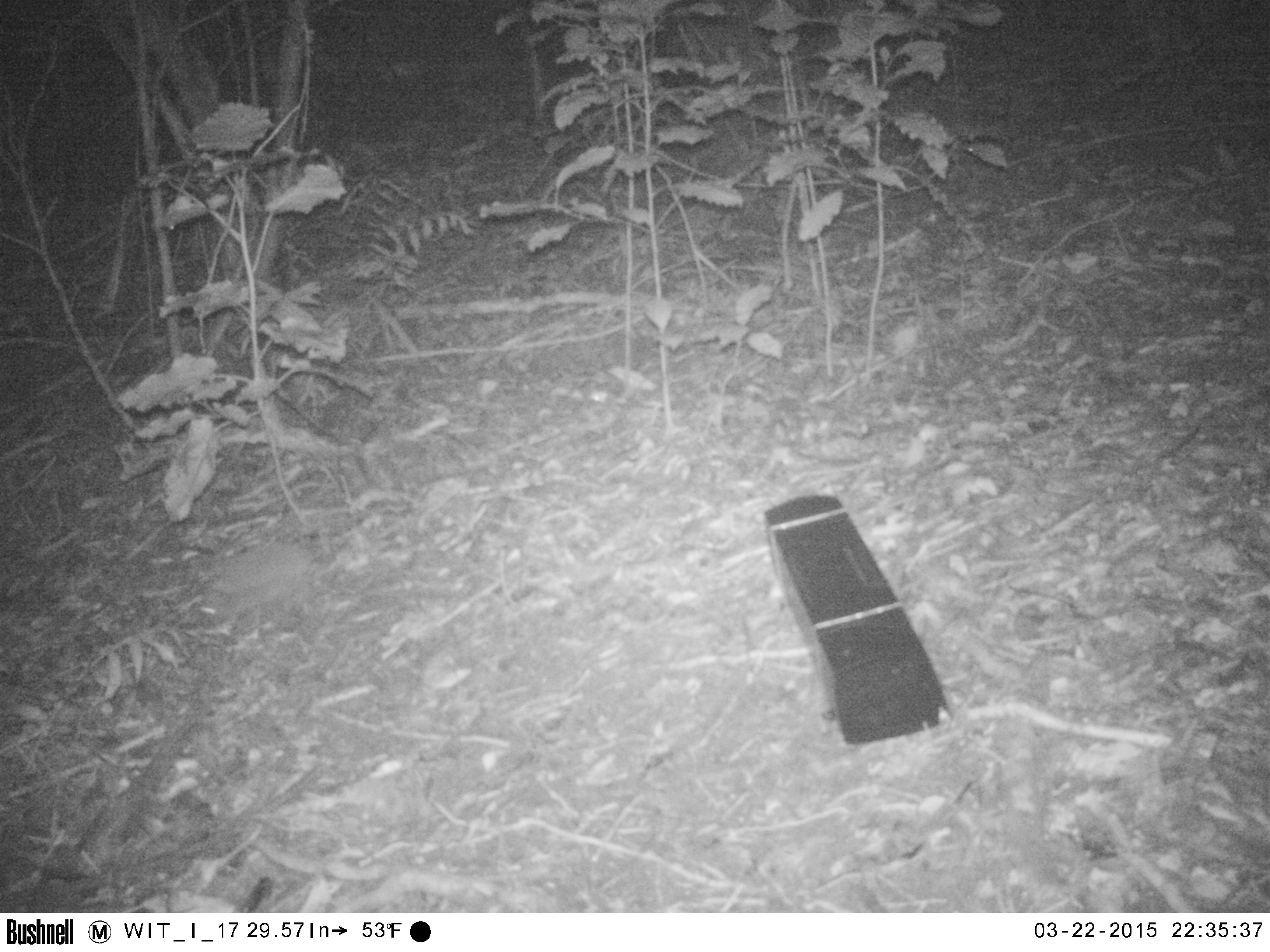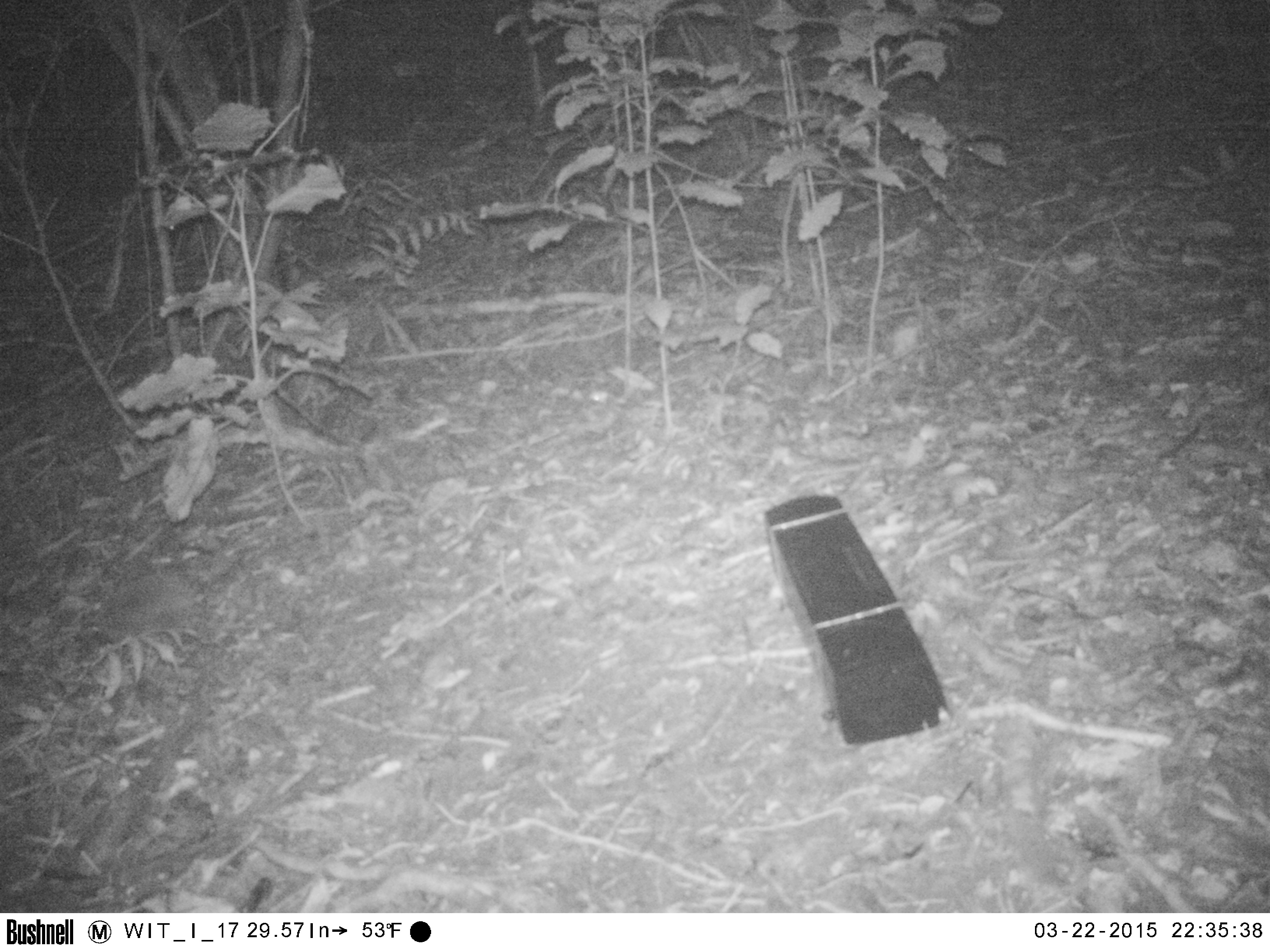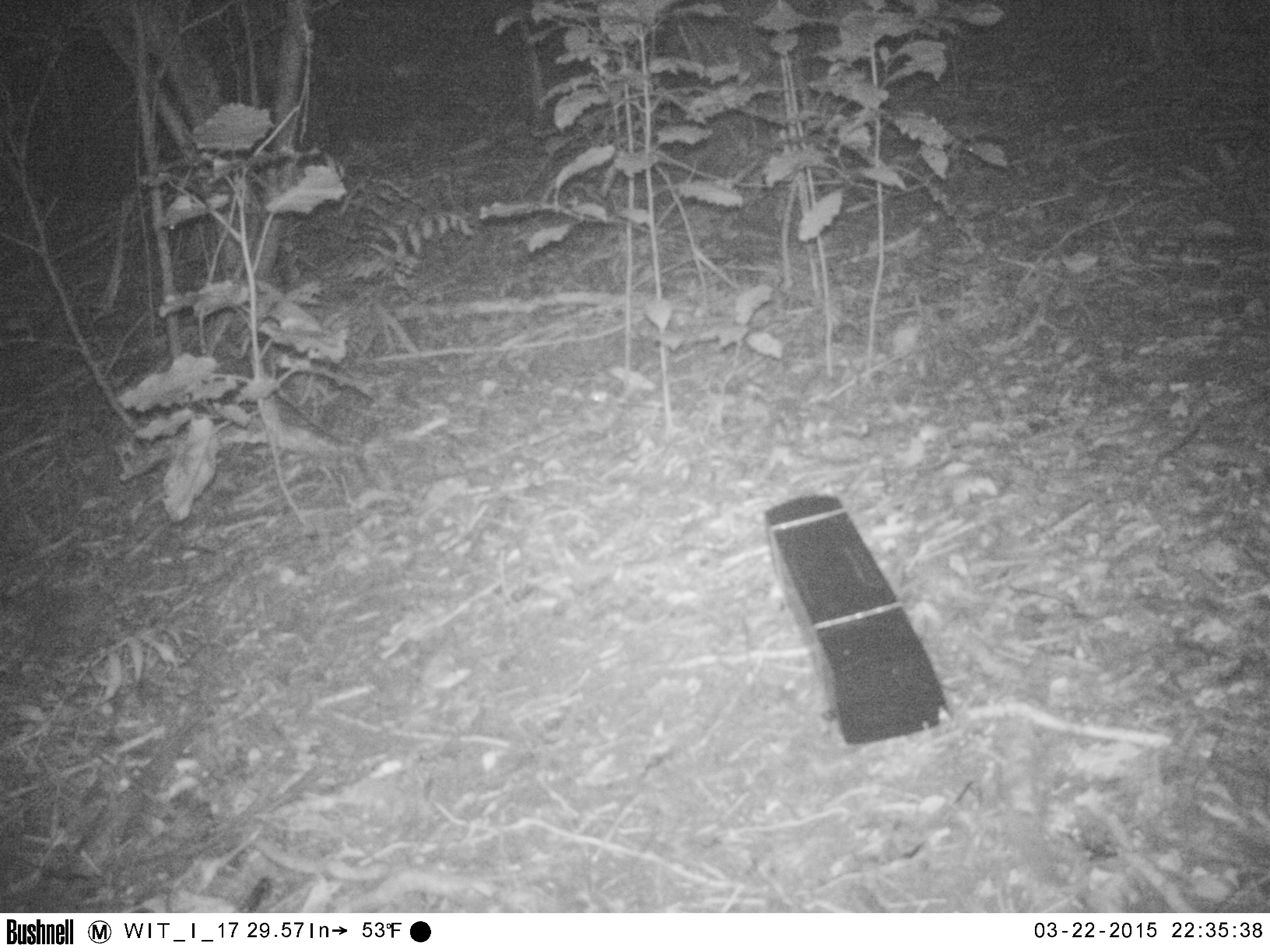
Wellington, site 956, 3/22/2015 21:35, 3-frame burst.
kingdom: Animalia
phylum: Chordata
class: Mammalia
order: Eulipotyphla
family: Erinaceidae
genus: Erinaceus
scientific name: Erinaceus europaeus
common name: hedgehog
Hedgehog (Erinaceus europaeus).